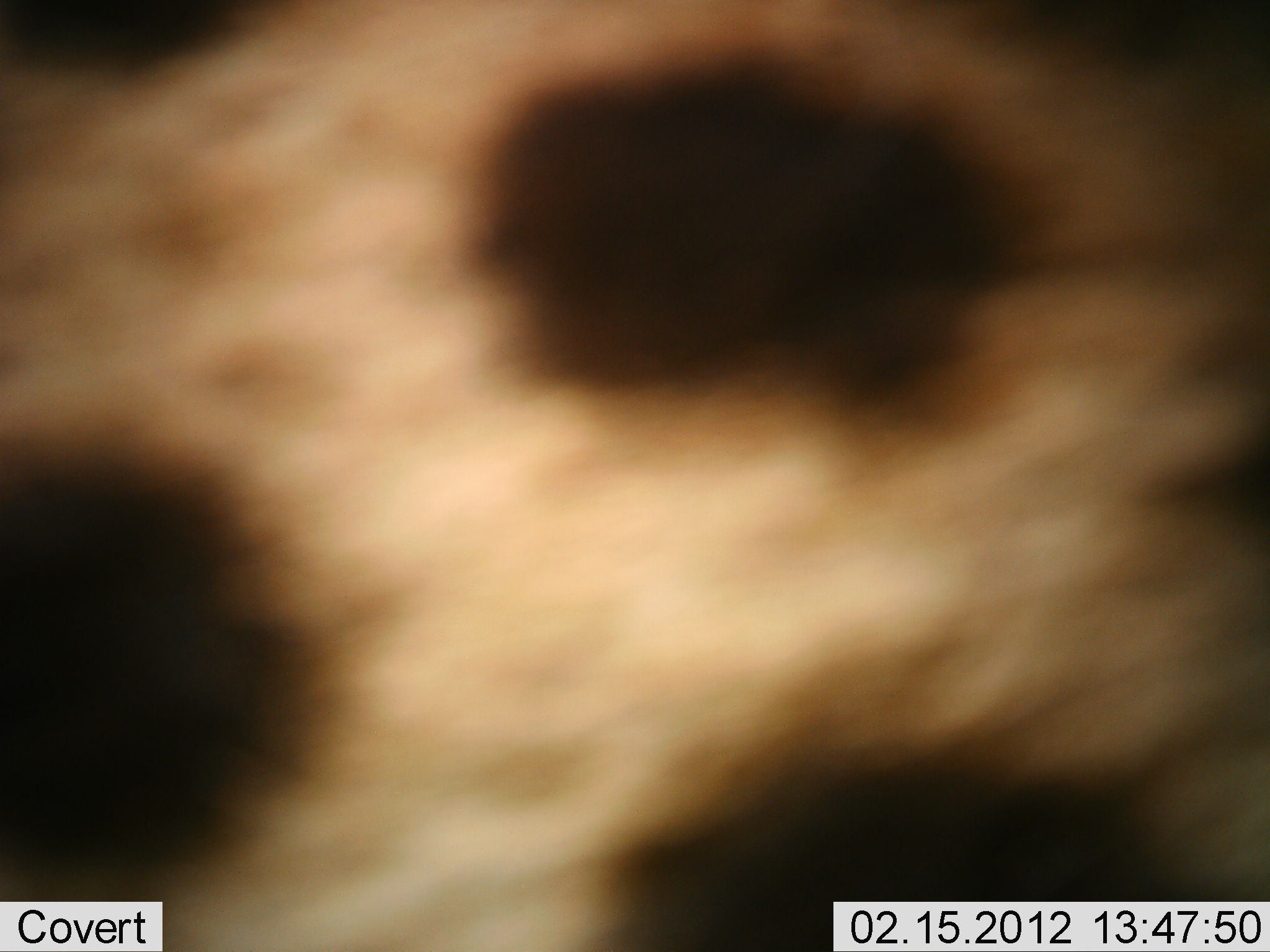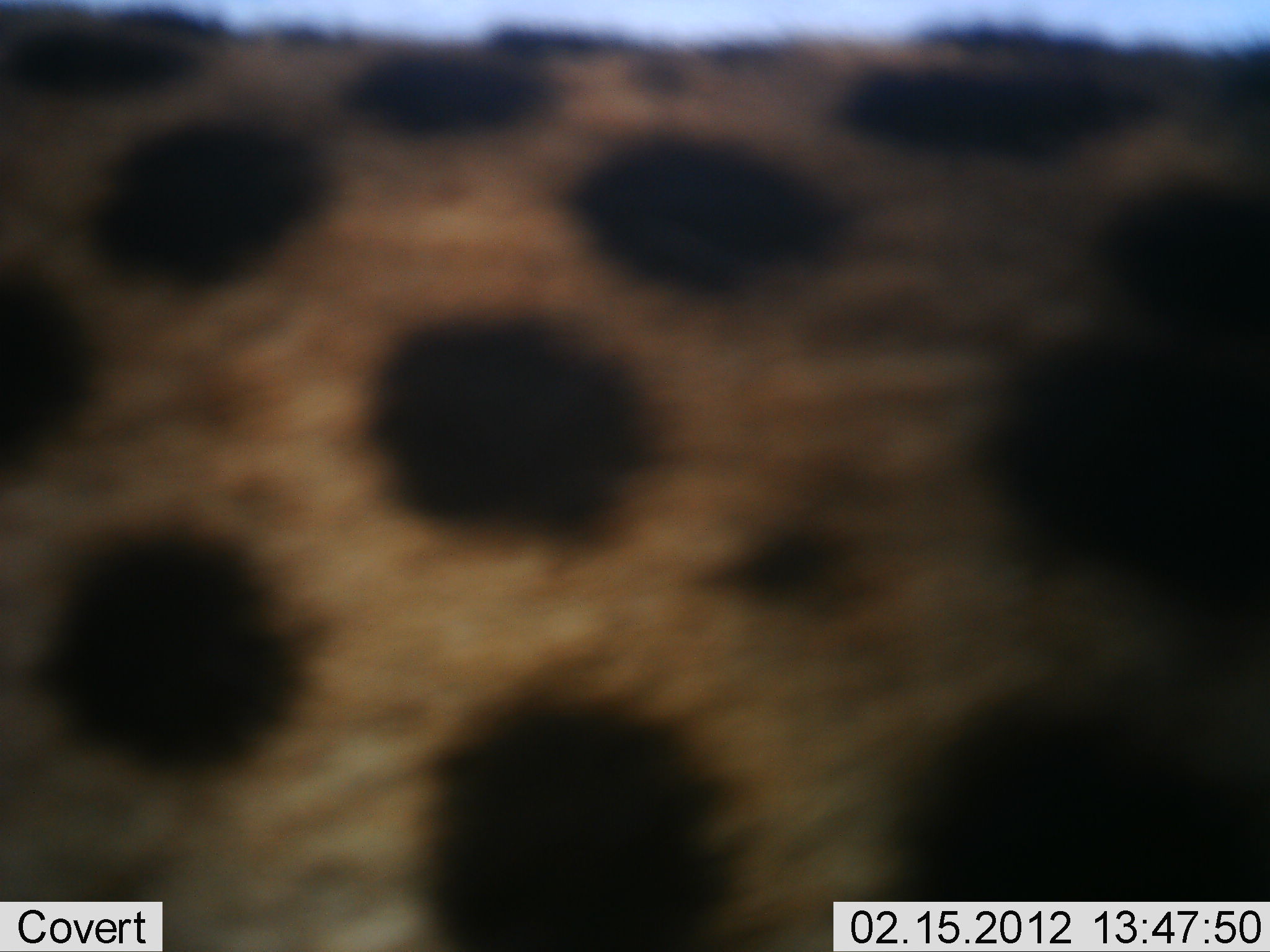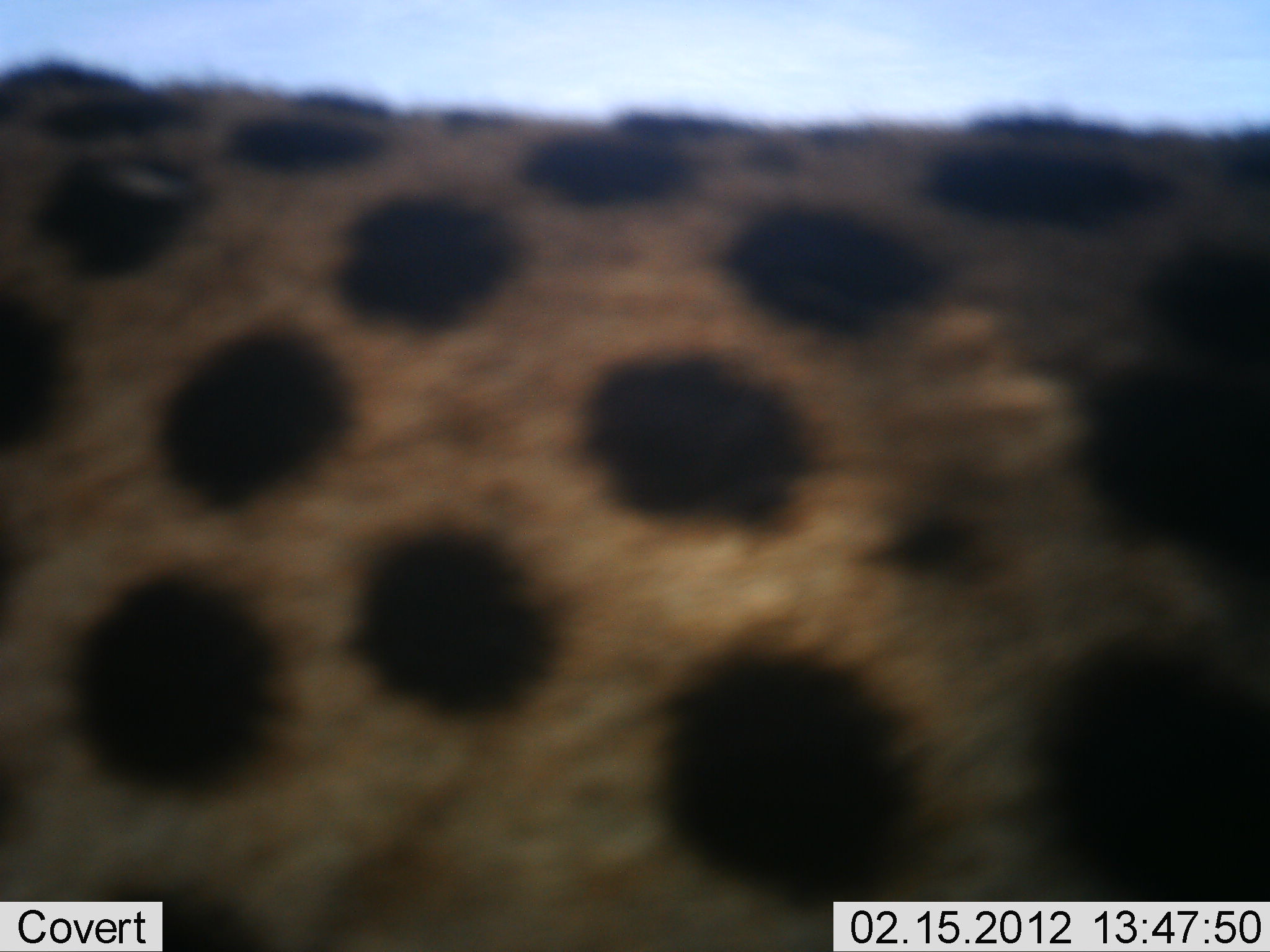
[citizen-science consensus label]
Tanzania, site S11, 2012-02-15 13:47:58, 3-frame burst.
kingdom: Animalia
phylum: Chordata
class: Mammalia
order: Carnivora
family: Felidae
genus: Acinonyx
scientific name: Acinonyx jubatus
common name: cheetah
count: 1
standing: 62%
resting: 6%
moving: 25%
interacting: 6%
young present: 0%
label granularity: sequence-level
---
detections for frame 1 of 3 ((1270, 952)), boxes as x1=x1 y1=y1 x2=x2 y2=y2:
animal: x1=1 y1=0 x2=1270 y2=951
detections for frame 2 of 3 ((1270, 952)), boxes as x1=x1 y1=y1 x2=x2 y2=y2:
animal: x1=1 y1=0 x2=1270 y2=951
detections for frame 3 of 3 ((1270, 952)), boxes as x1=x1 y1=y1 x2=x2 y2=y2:
animal: x1=1 y1=60 x2=1270 y2=951